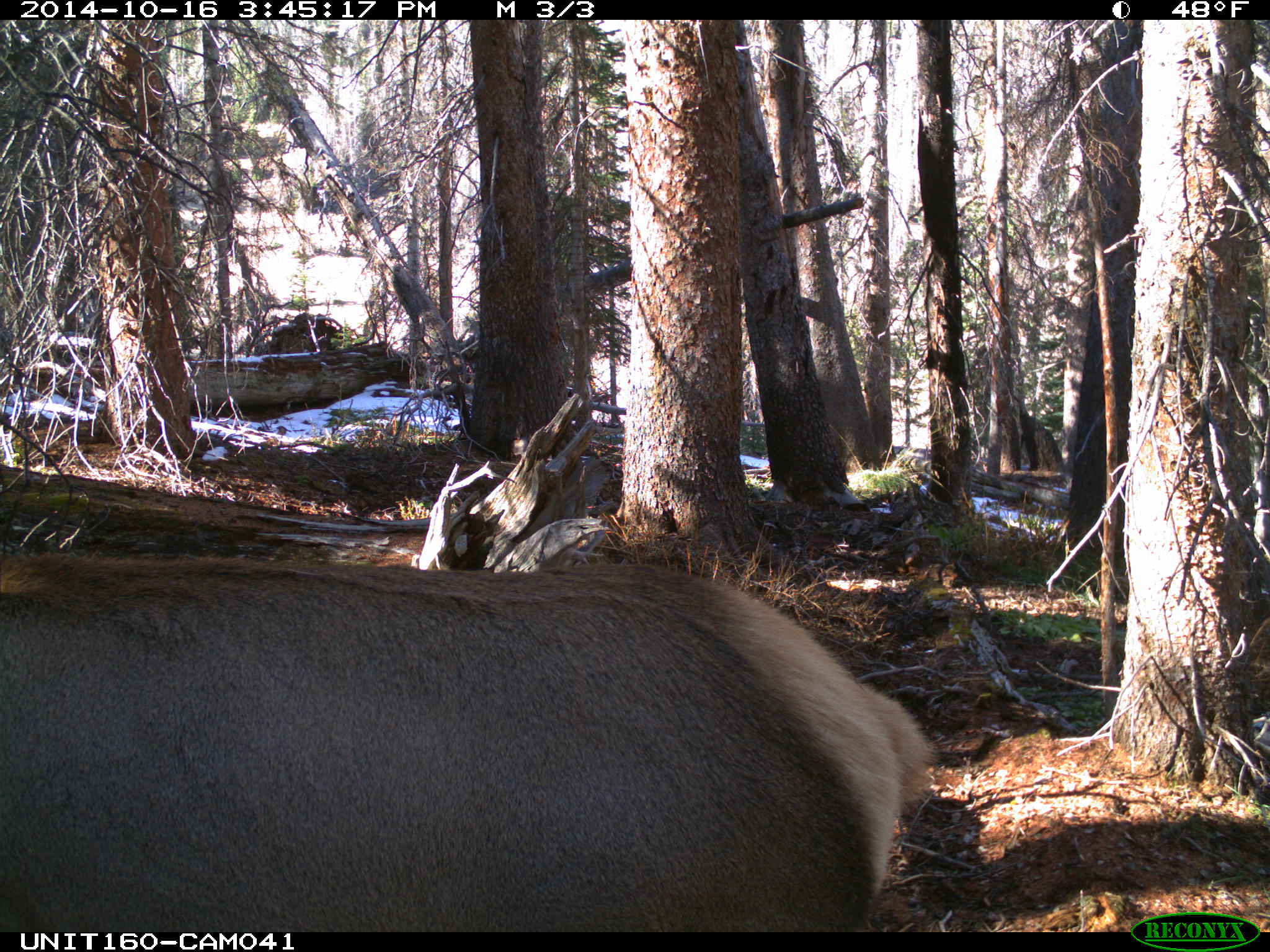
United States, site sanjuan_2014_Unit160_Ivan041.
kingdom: Animalia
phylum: Chordata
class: Mammalia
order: Artiodactyla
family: Cervidae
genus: Cervus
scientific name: Cervus elaphus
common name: red deer